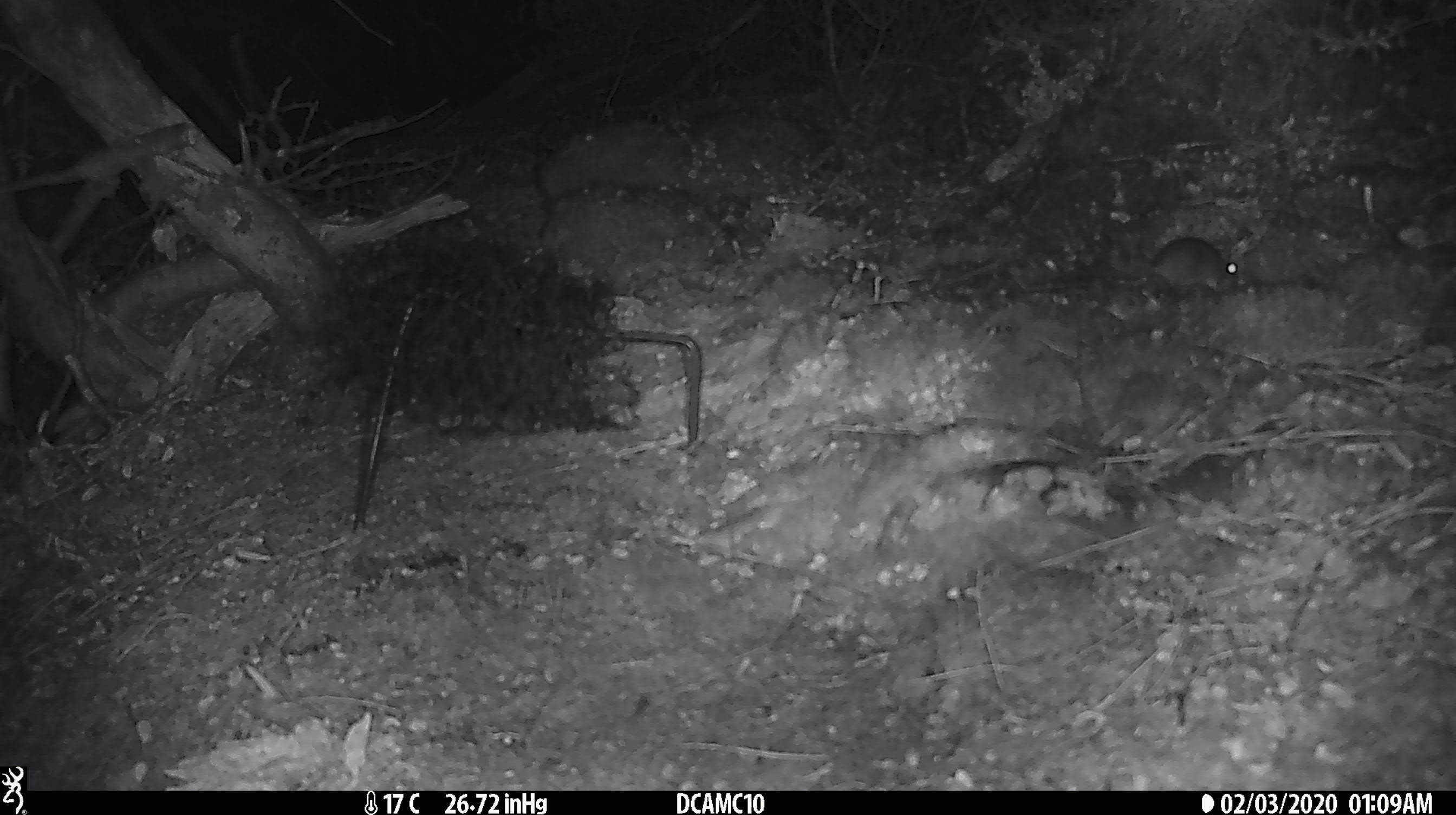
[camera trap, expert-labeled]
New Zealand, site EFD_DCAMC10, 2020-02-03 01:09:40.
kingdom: Animalia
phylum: Chordata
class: Mammalia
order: Rodentia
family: Muridae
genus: Mus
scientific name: Mus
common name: mouse